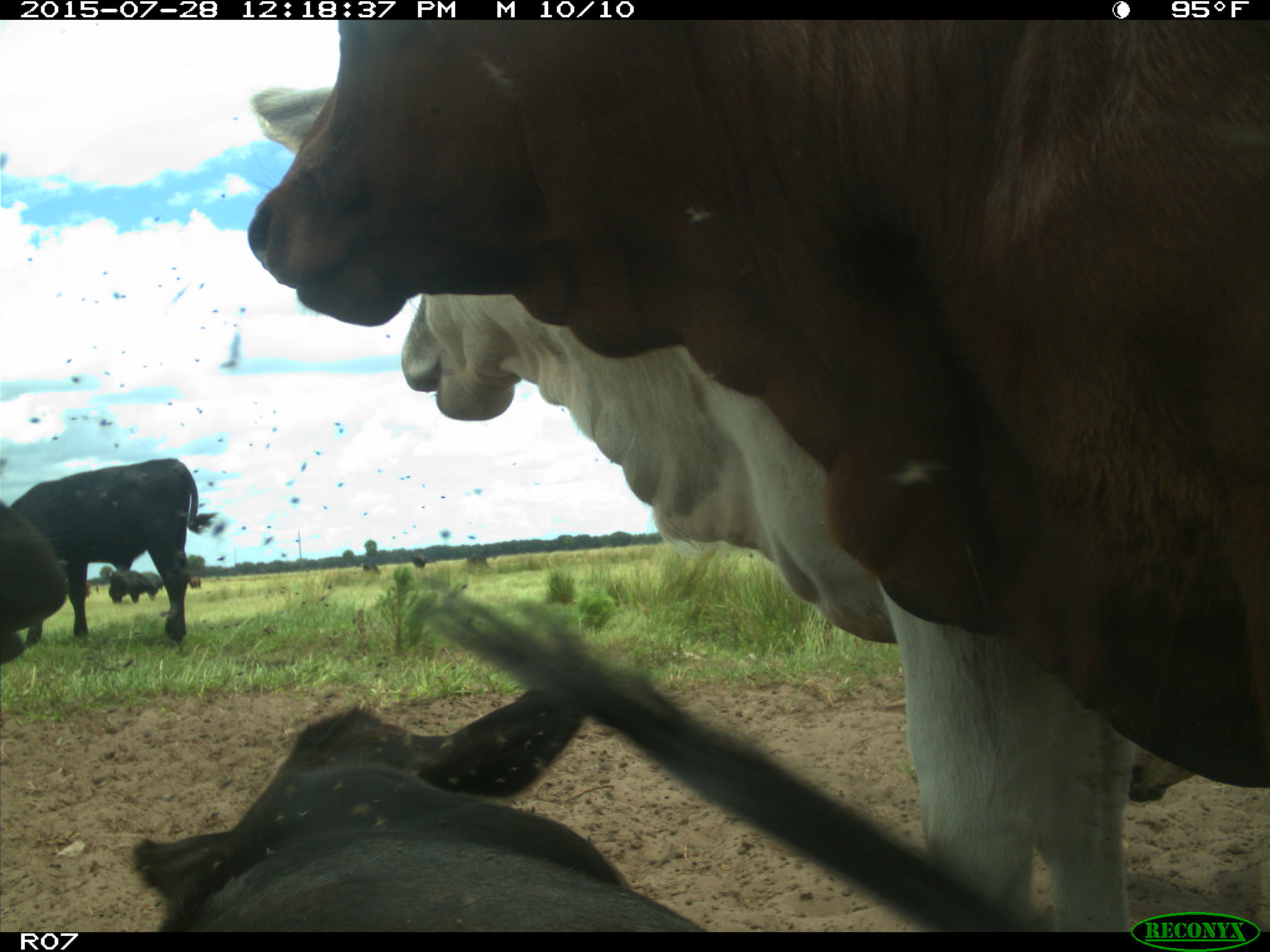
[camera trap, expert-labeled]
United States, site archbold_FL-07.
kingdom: Animalia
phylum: Chordata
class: Mammalia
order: Artiodactyla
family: Bovidae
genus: Bos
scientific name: Bos taurus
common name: domestic cow